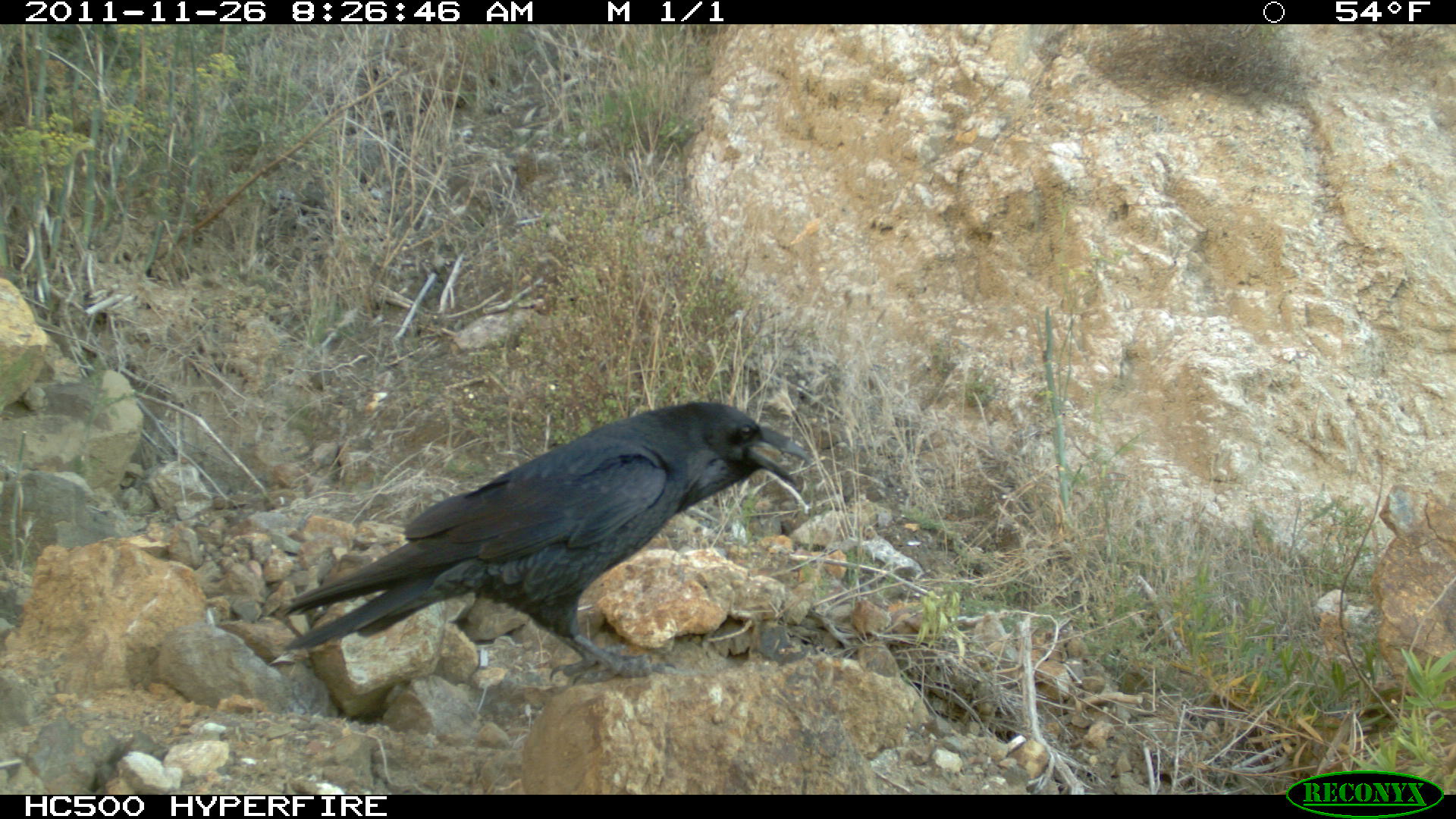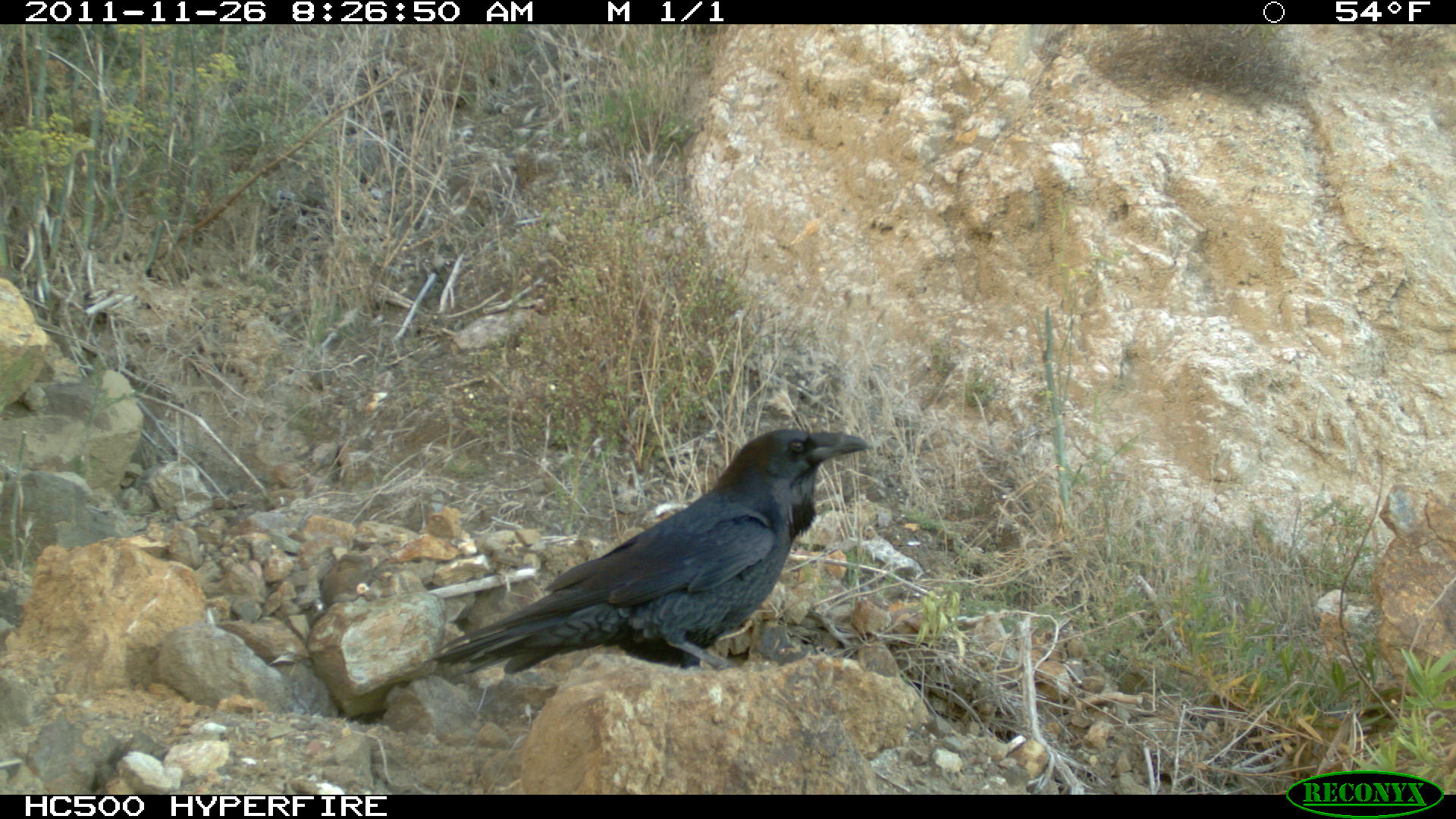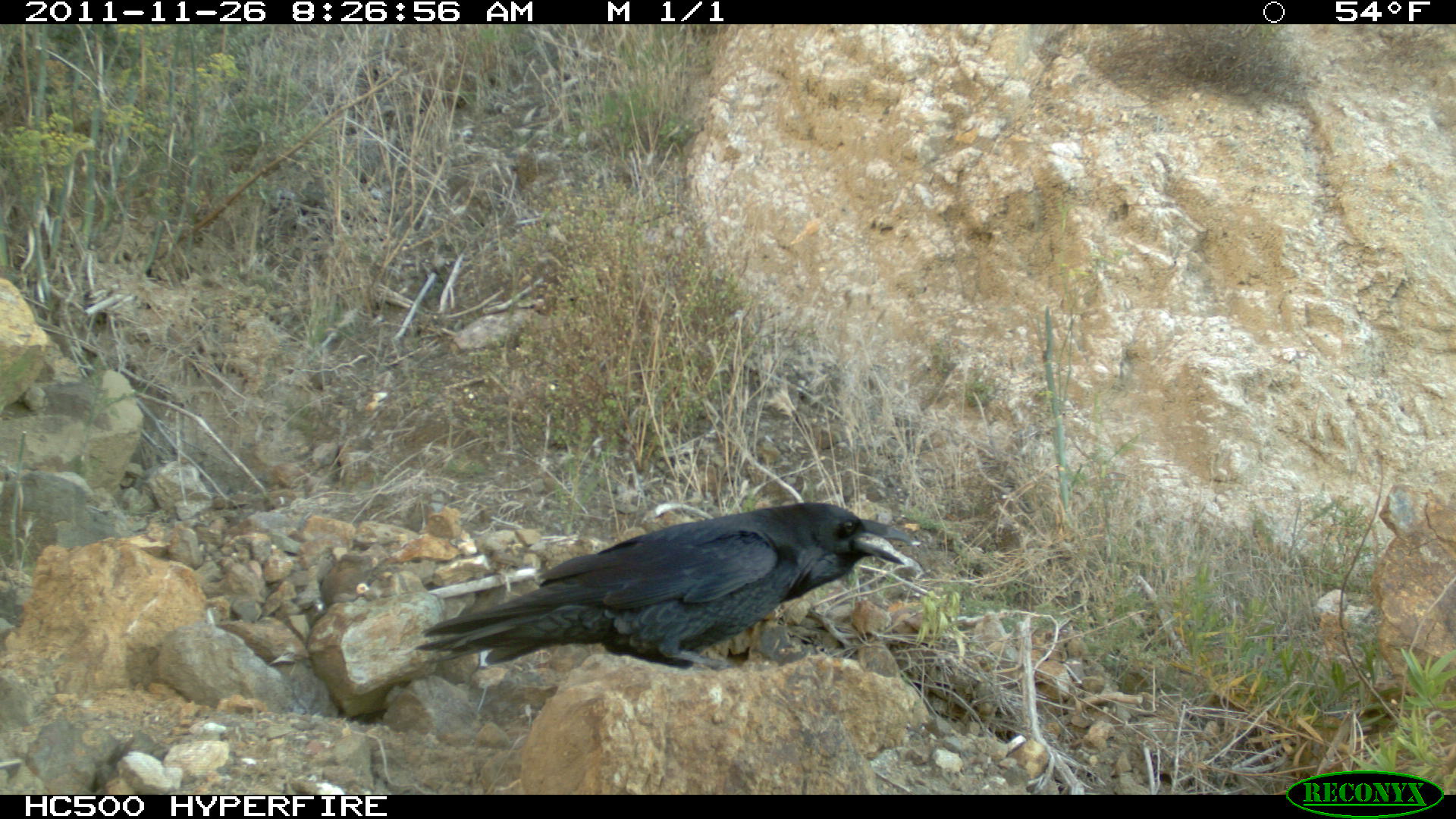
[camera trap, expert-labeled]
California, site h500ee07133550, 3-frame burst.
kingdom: Animalia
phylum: Chordata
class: Aves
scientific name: Aves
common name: bird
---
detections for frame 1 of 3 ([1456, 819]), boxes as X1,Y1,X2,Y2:
bird: 284,401,811,685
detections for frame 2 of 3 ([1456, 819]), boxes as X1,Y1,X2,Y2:
bird: 425,428,873,679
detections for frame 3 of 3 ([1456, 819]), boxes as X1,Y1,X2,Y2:
bird: 413,502,913,670